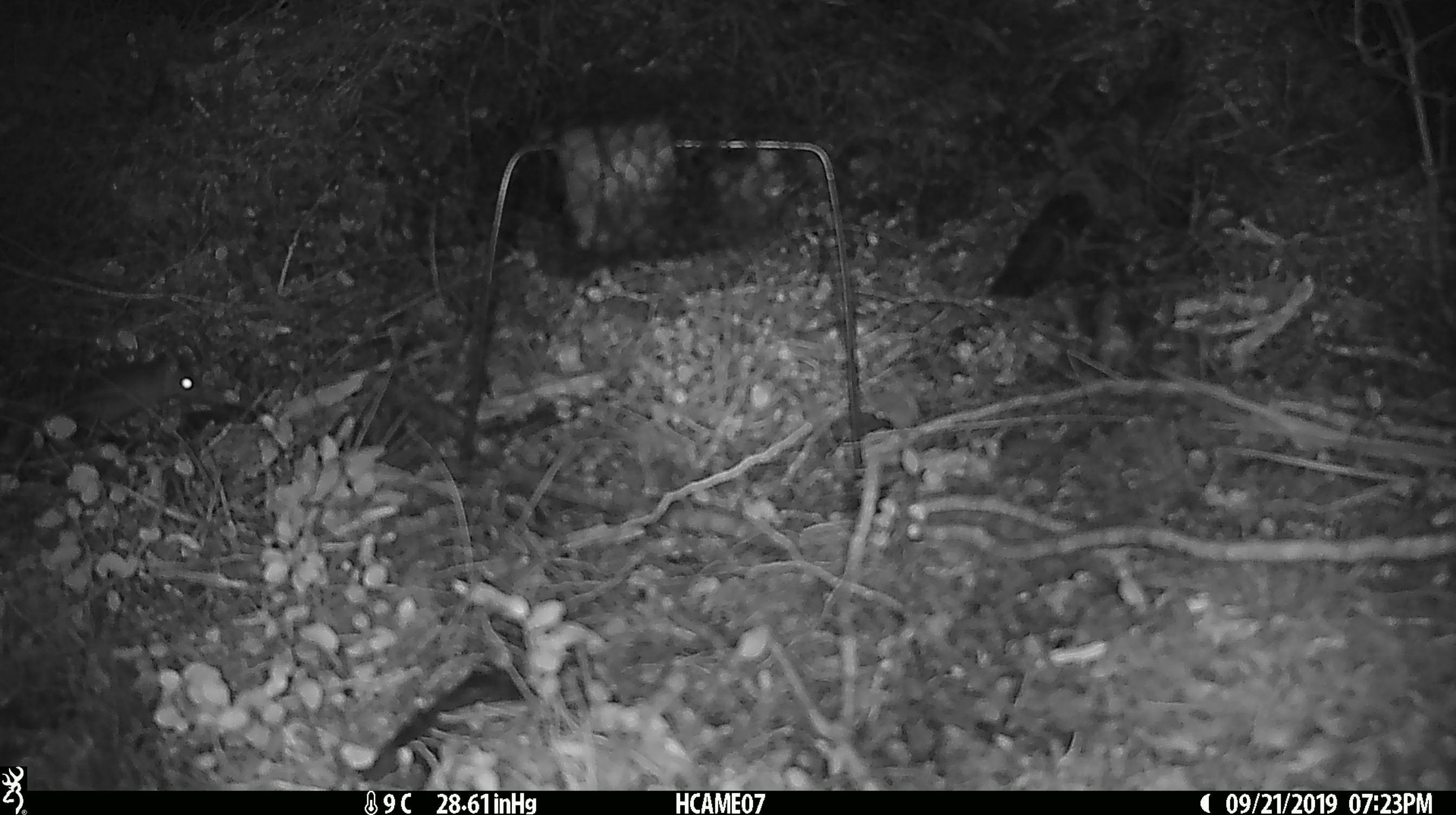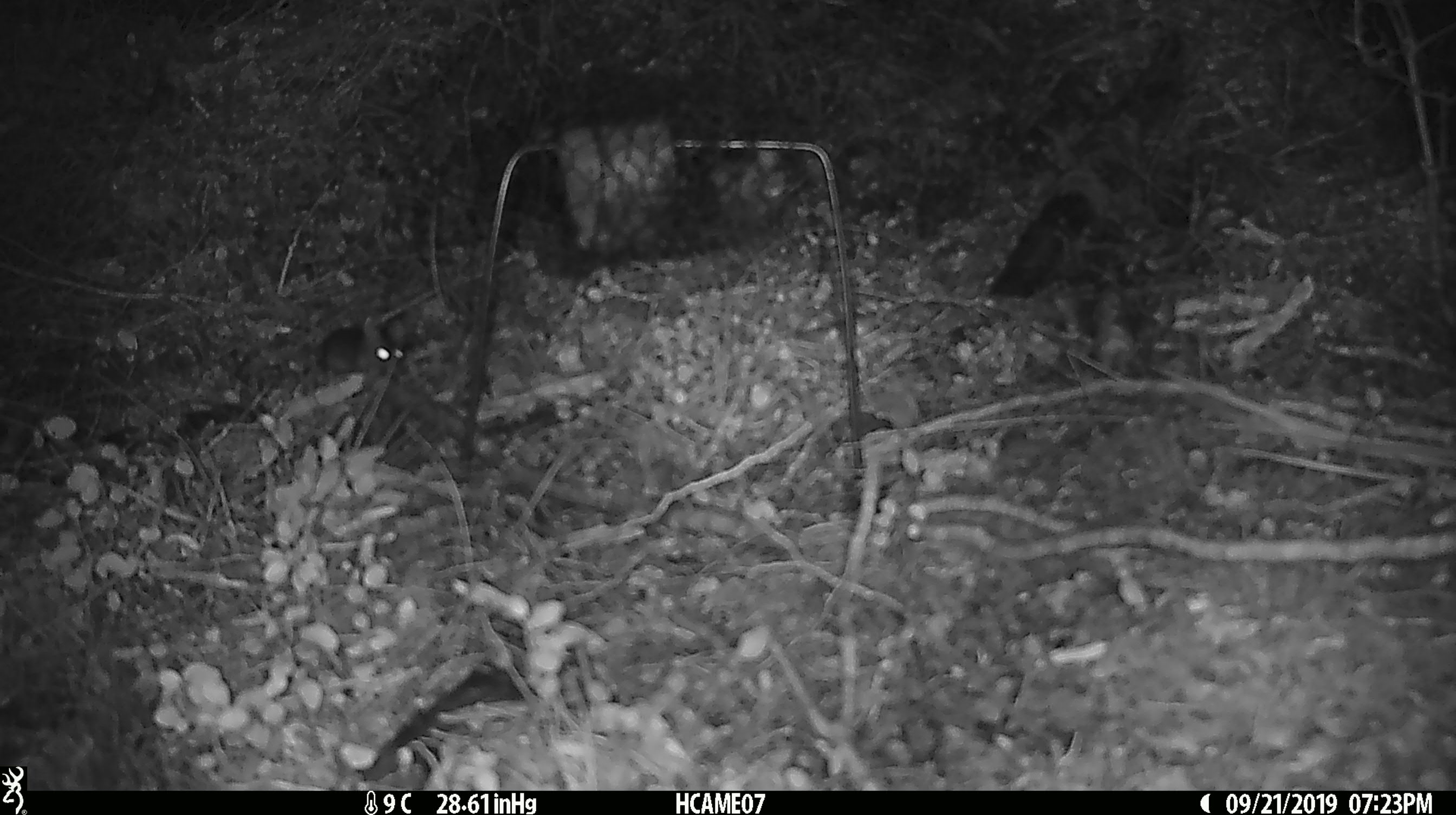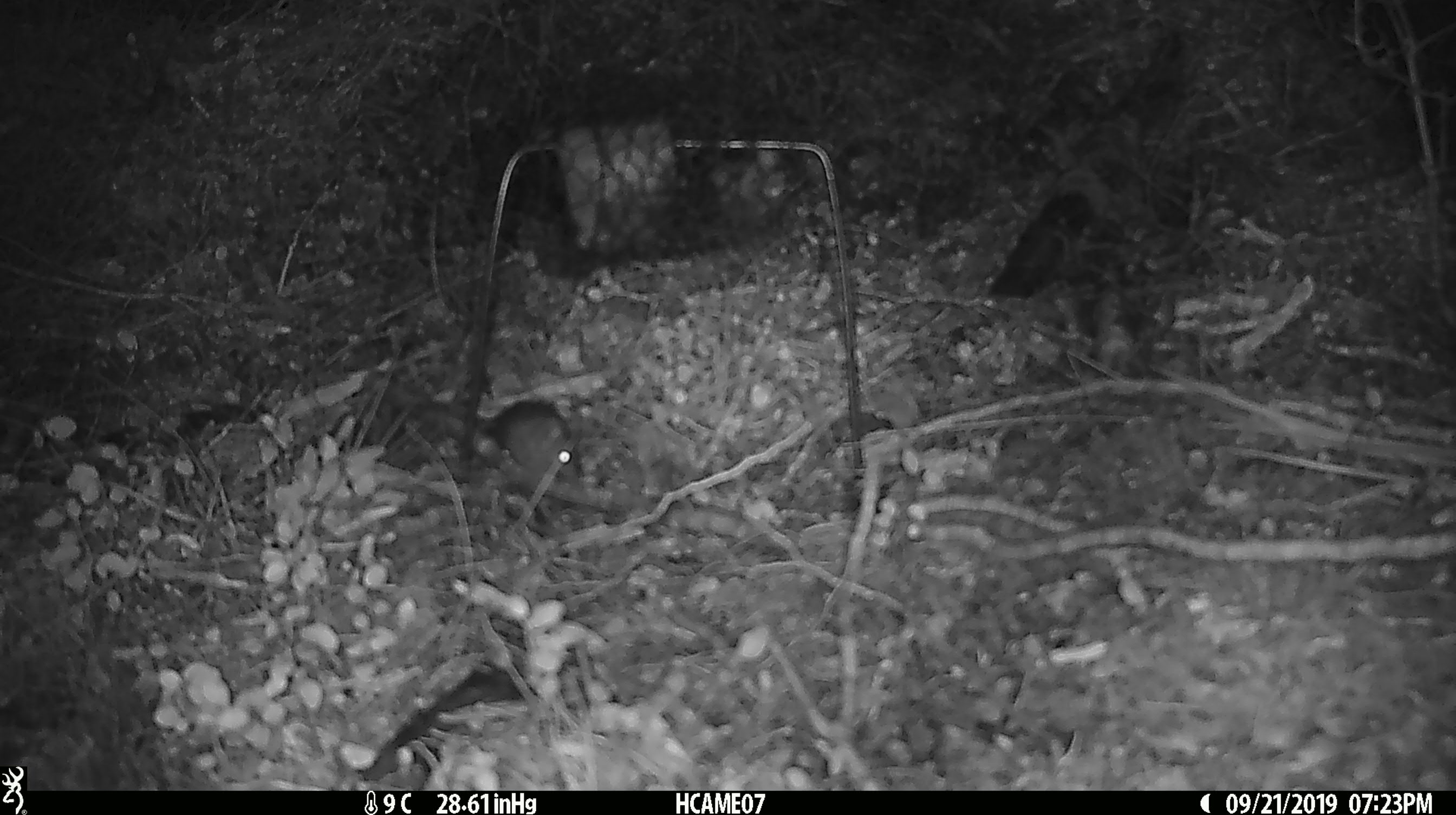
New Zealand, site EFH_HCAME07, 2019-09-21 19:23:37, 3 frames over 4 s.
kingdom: Animalia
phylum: Chordata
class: Mammalia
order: Rodentia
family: Muridae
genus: Mus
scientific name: Mus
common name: mouse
Mouse (Mus).